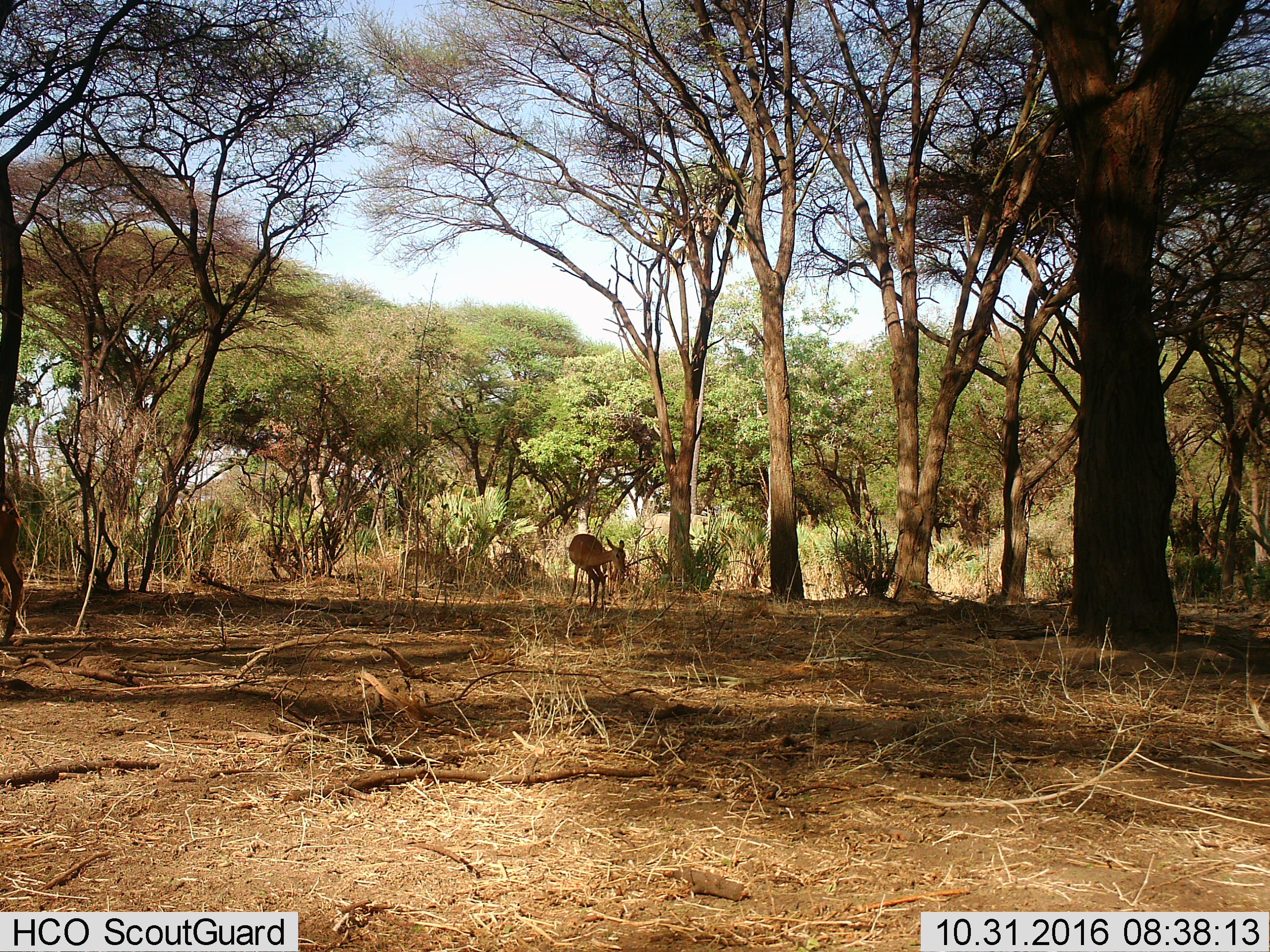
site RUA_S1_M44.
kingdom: Animalia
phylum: Chordata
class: Mammalia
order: Artiodactyla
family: Bovidae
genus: Aepyceros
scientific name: Aepyceros melampus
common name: impala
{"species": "impala (Aepyceros melampus)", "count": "3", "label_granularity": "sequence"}